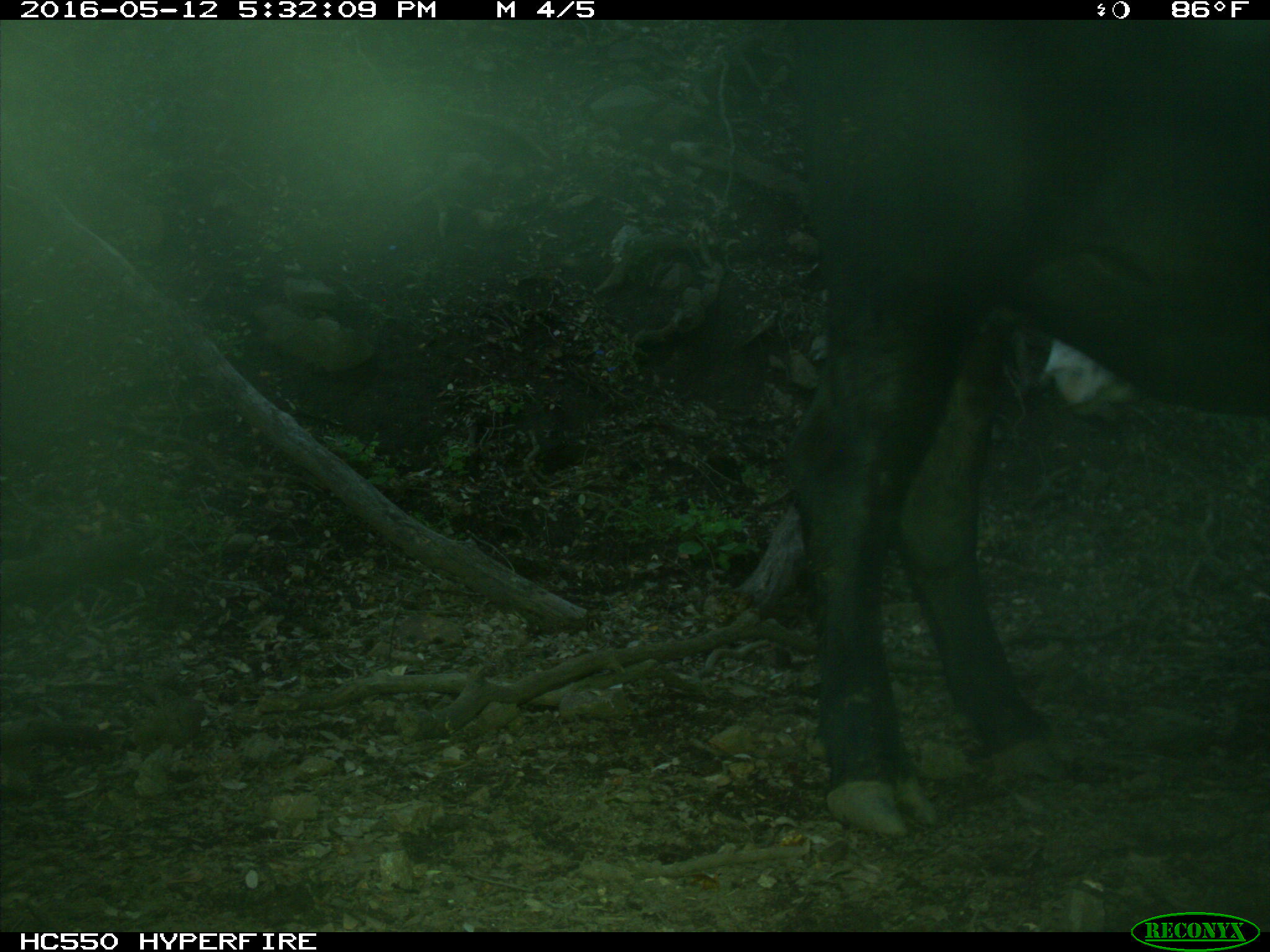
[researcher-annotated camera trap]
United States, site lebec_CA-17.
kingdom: Animalia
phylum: Chordata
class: Mammalia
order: Artiodactyla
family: Bovidae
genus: Bos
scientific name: Bos taurus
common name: domestic cow